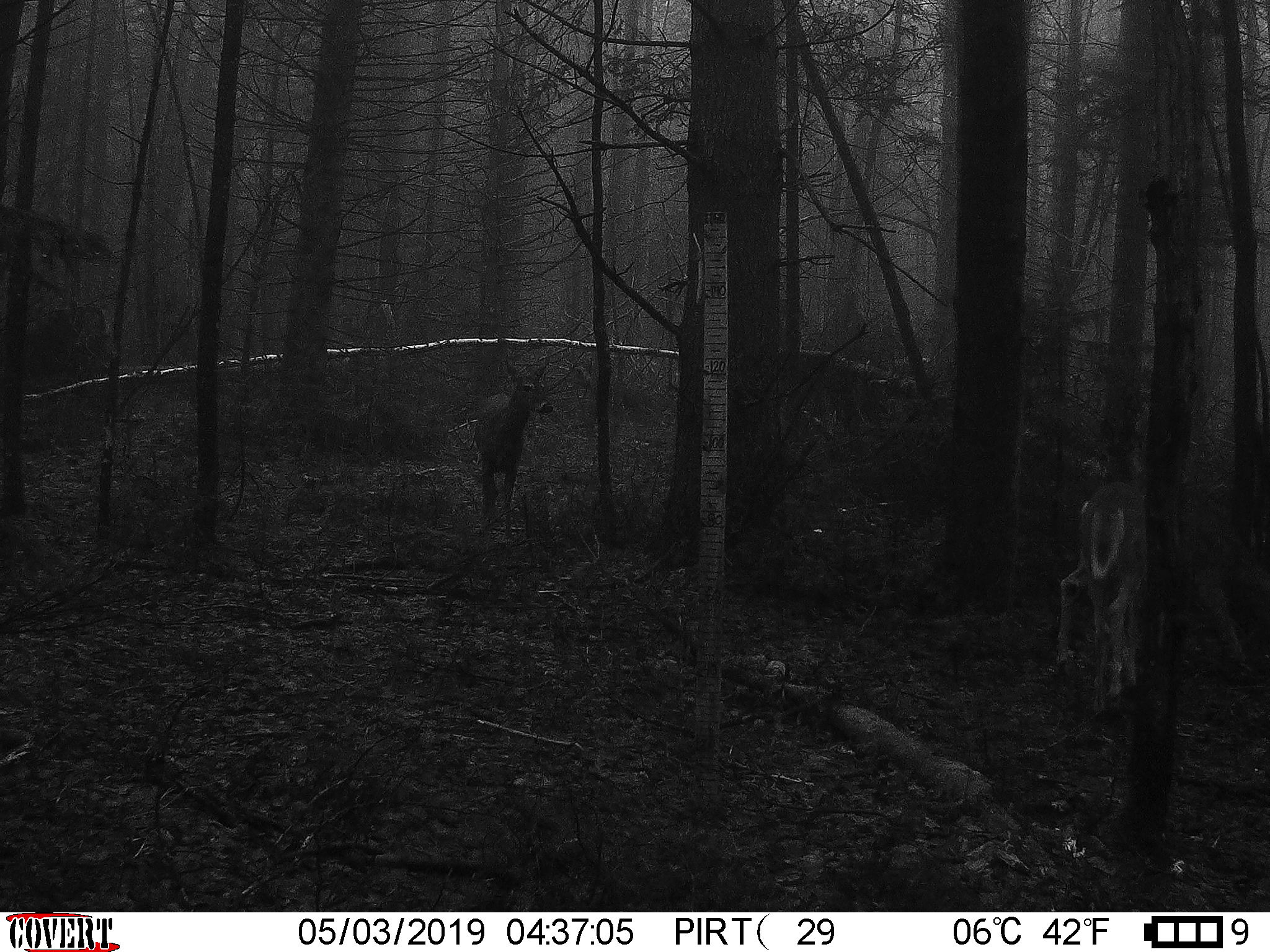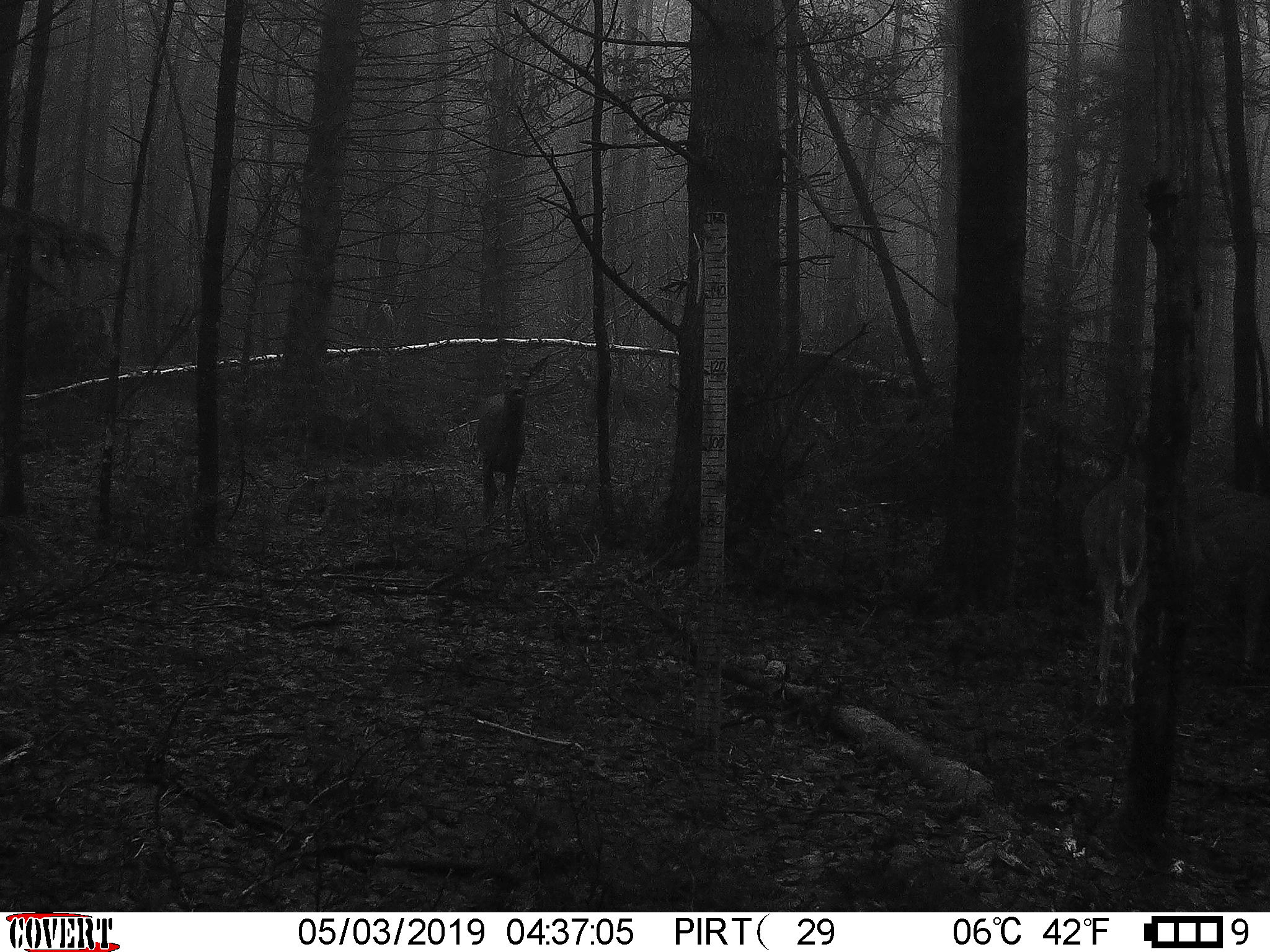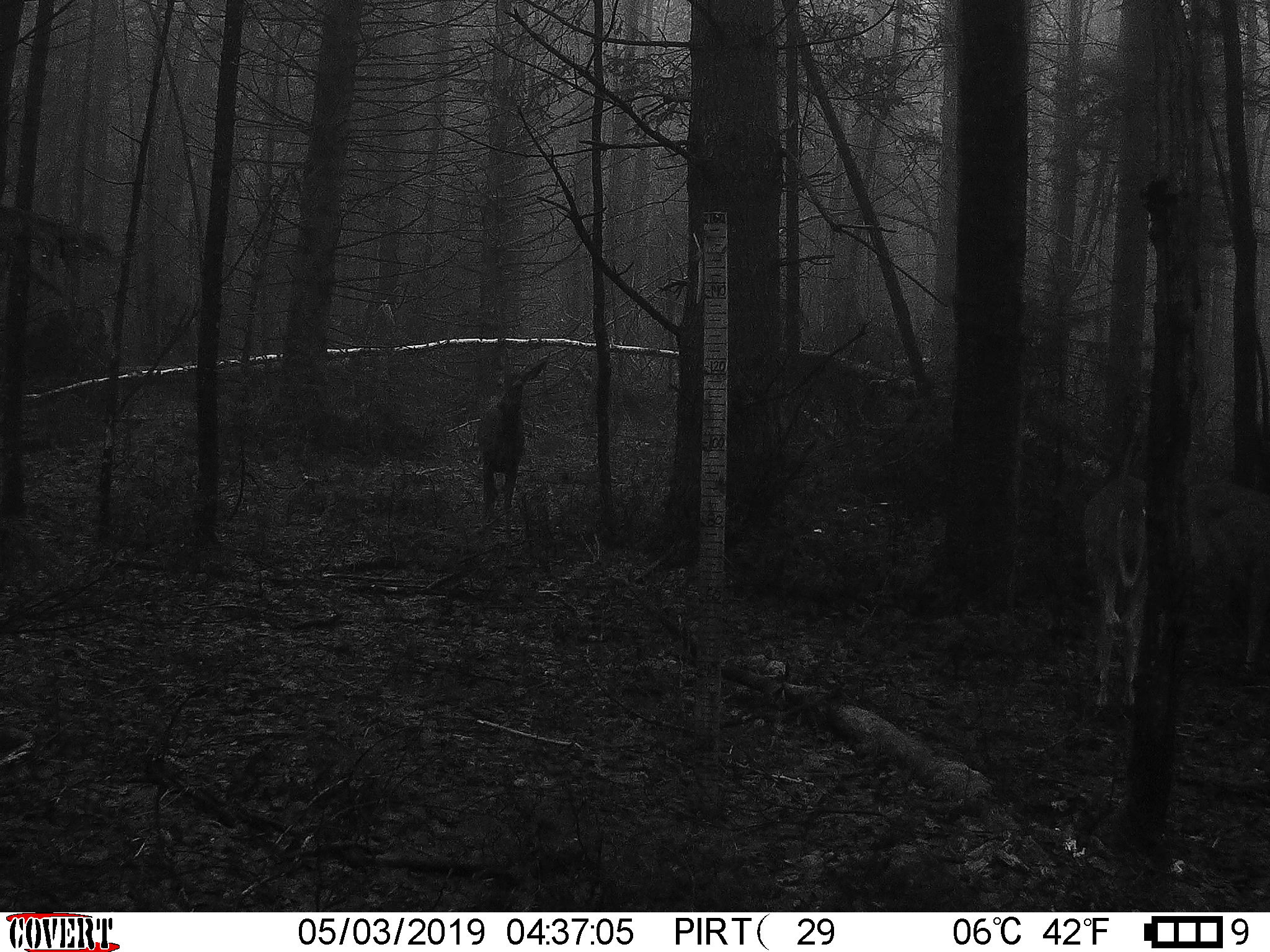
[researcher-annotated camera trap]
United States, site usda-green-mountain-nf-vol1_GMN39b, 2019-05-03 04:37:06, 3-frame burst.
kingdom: Animalia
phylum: Chordata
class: Mammalia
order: Artiodactyla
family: Cervidae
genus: Odocoileus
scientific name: Odocoileus virginianus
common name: white-tailed deer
White-tailed deer (Odocoileus virginianus).